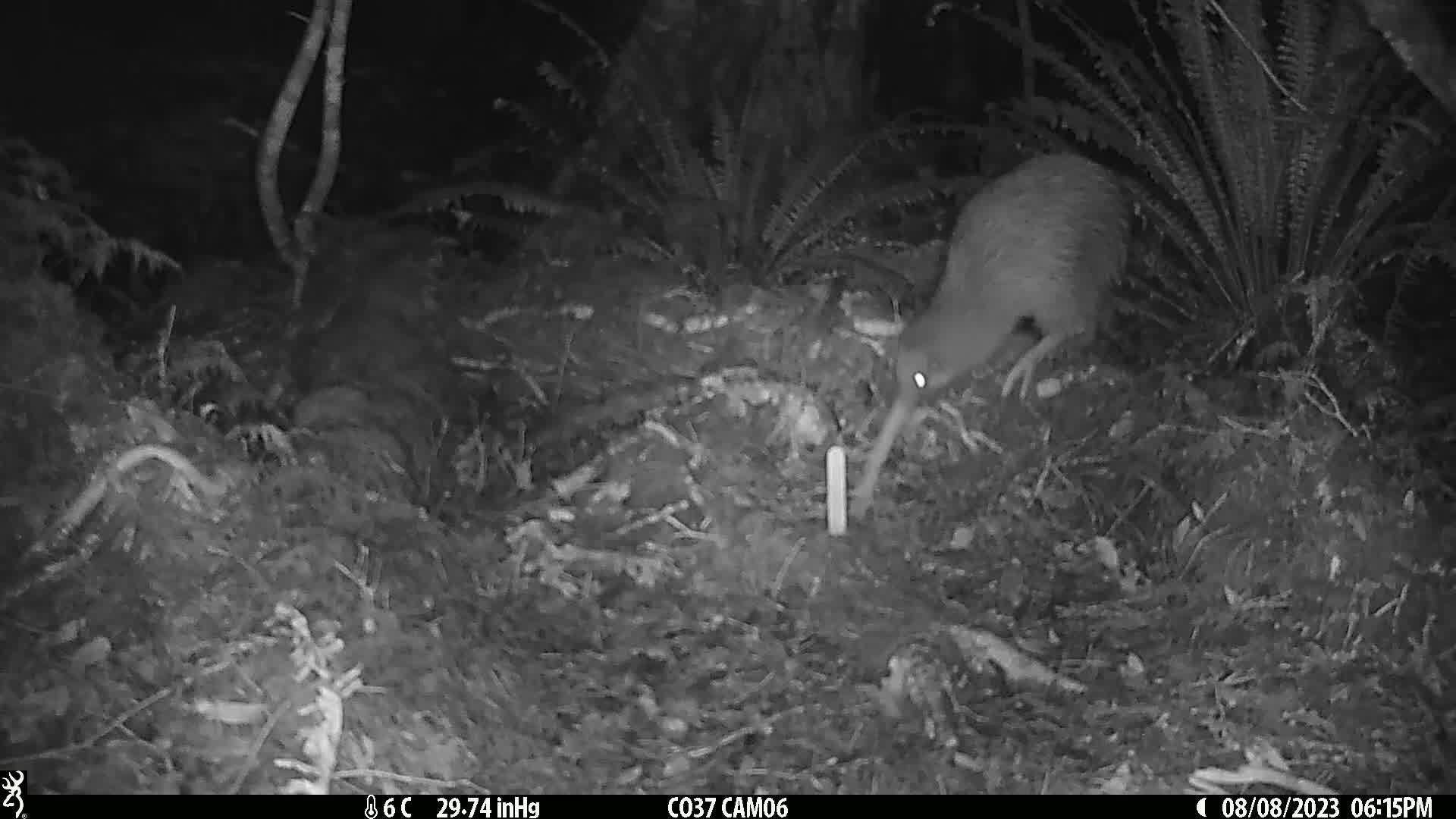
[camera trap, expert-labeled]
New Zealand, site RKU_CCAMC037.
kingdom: Animalia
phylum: Chordata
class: Aves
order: Apterygiformes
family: Apterygidae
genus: Apteryx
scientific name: Apteryx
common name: kiwi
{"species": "kiwi (Apteryx)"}